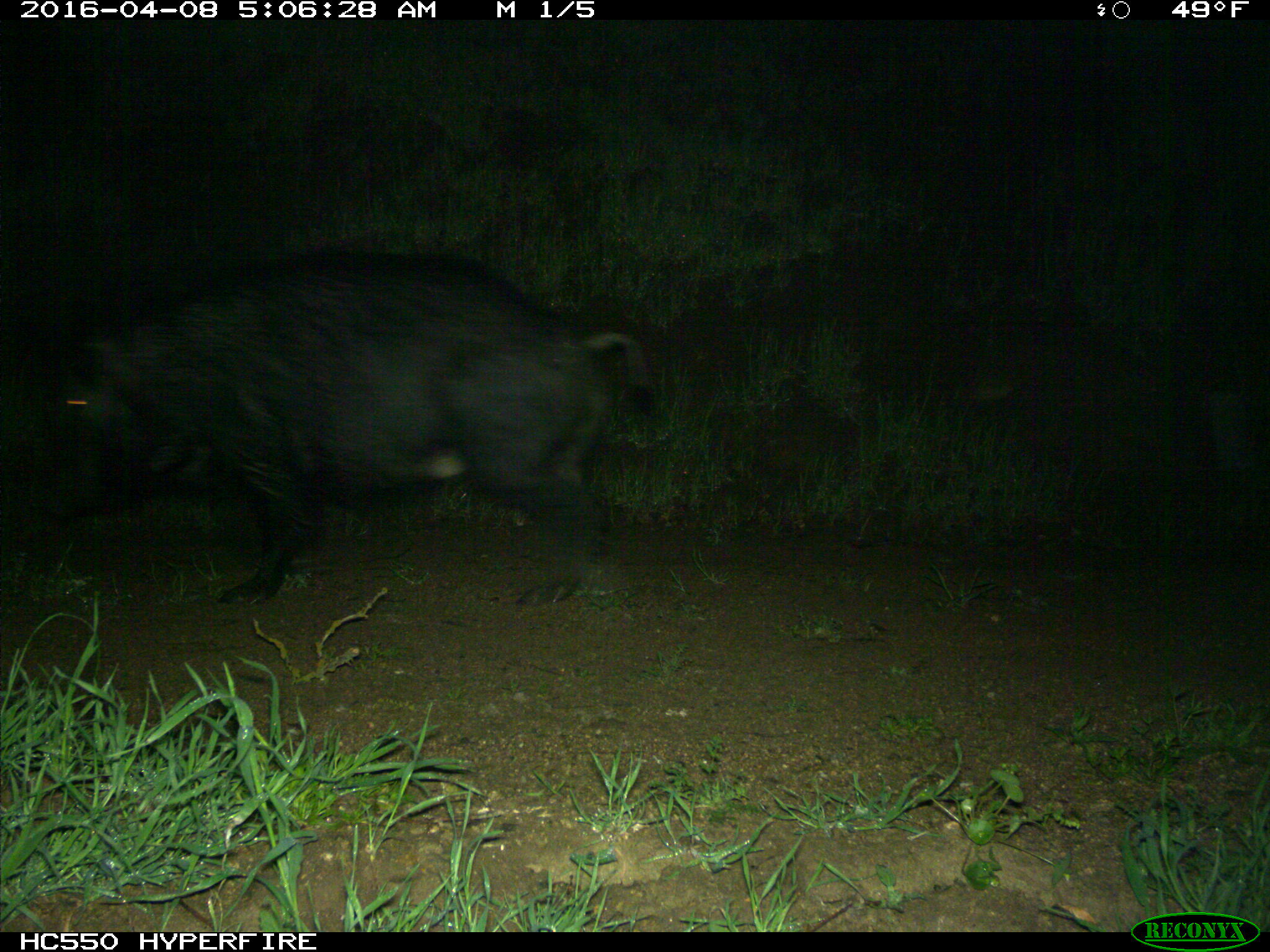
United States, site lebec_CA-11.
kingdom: Animalia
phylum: Chordata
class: Mammalia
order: Artiodactyla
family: Suidae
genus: Sus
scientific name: Sus scrofa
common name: wild boar